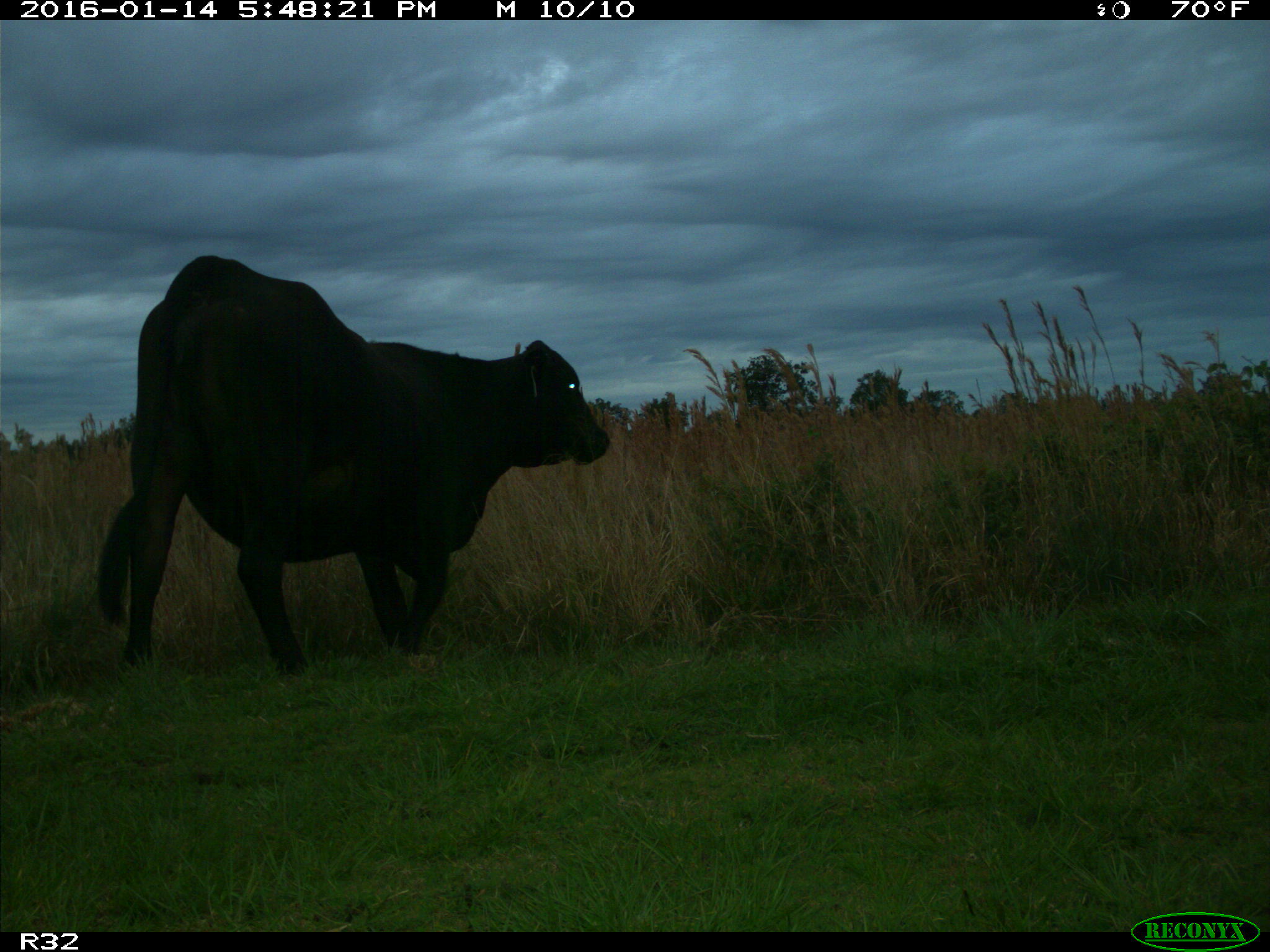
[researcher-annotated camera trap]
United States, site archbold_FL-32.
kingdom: Animalia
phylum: Chordata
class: Mammalia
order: Artiodactyla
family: Bovidae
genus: Bos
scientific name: Bos taurus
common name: domestic cow